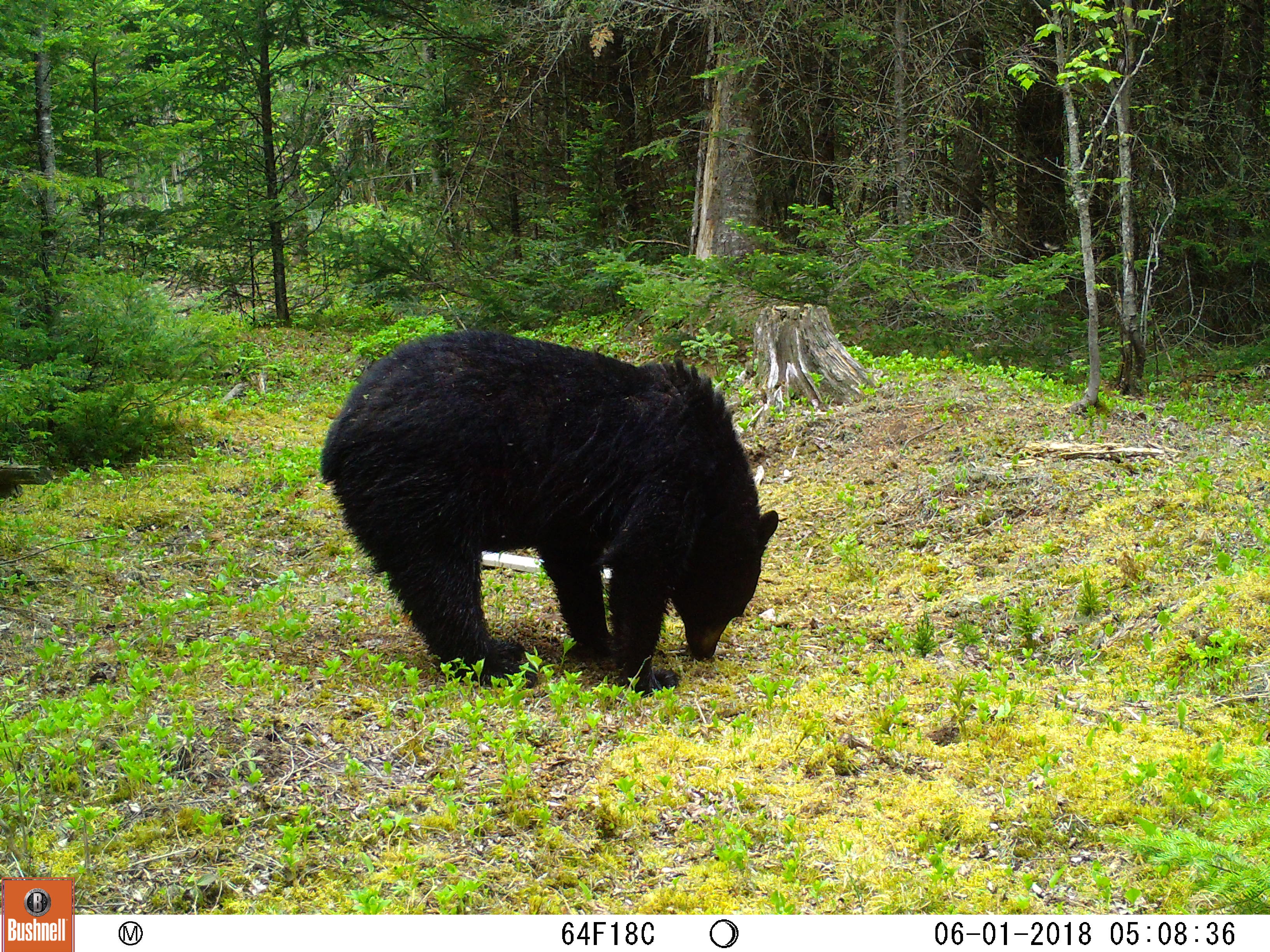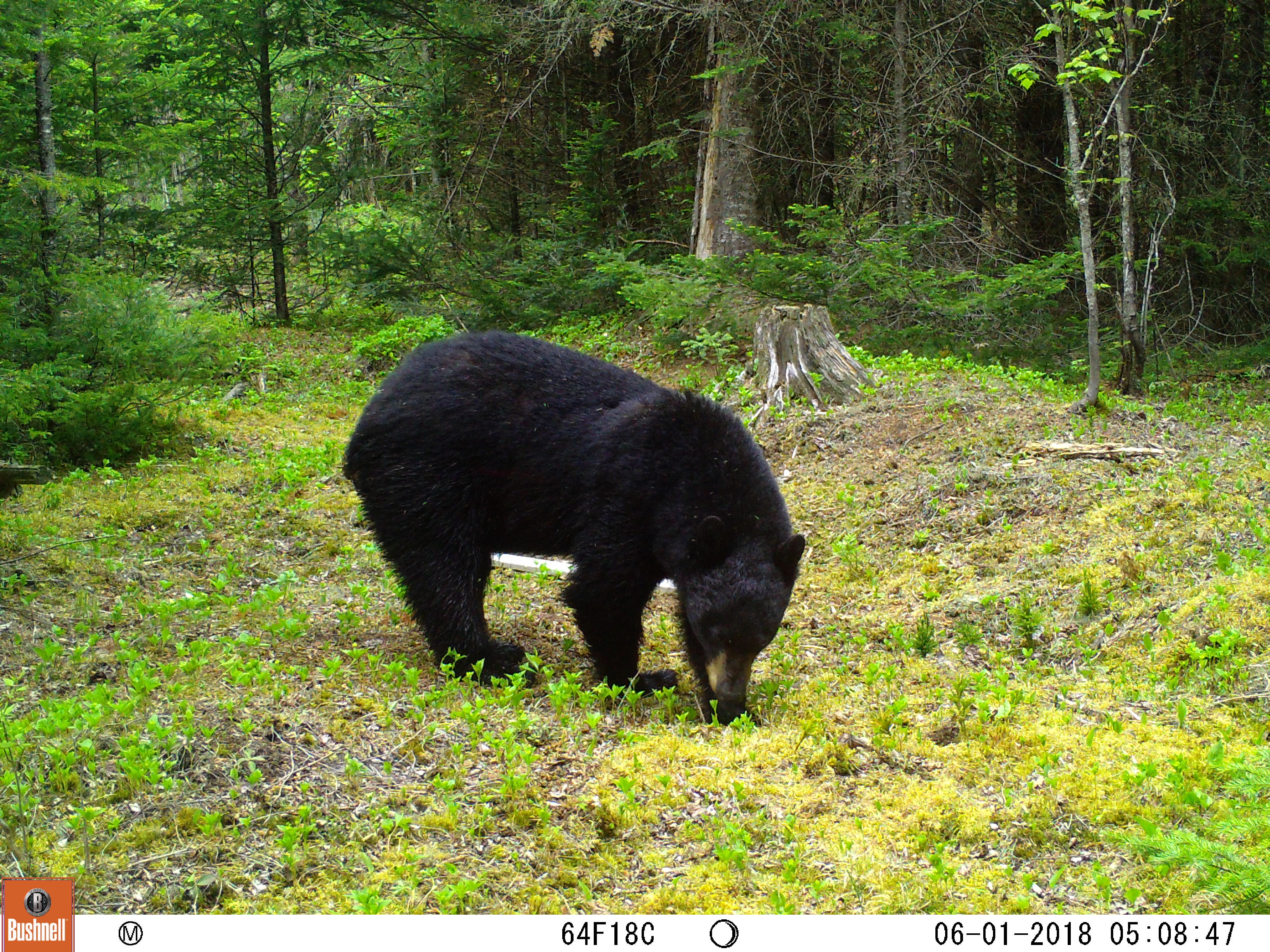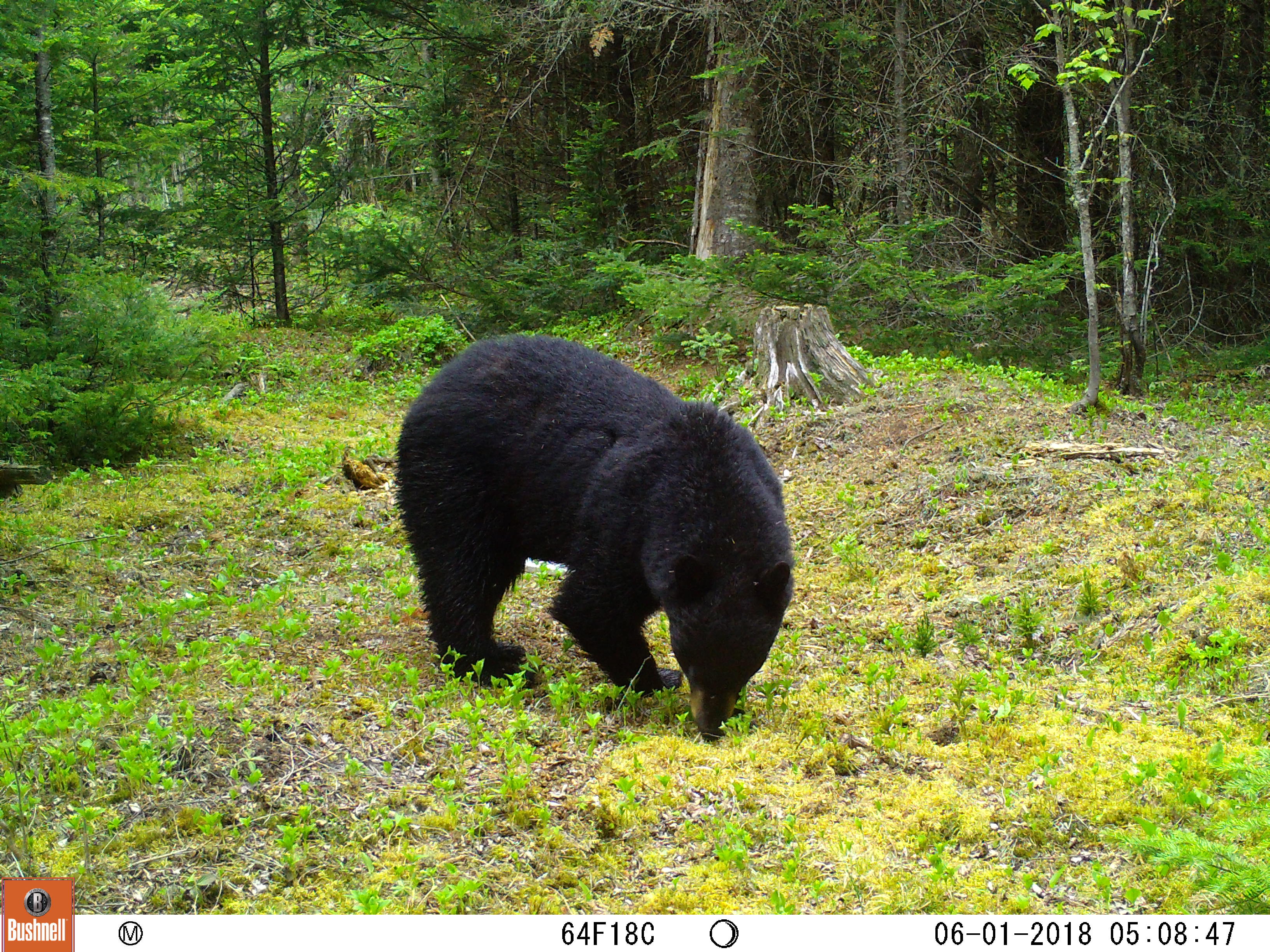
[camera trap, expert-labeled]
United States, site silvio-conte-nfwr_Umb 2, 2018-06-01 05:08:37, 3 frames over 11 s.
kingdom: Animalia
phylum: Chordata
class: Mammalia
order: Carnivora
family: Ursidae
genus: Ursus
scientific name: Ursus americanus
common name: black bear